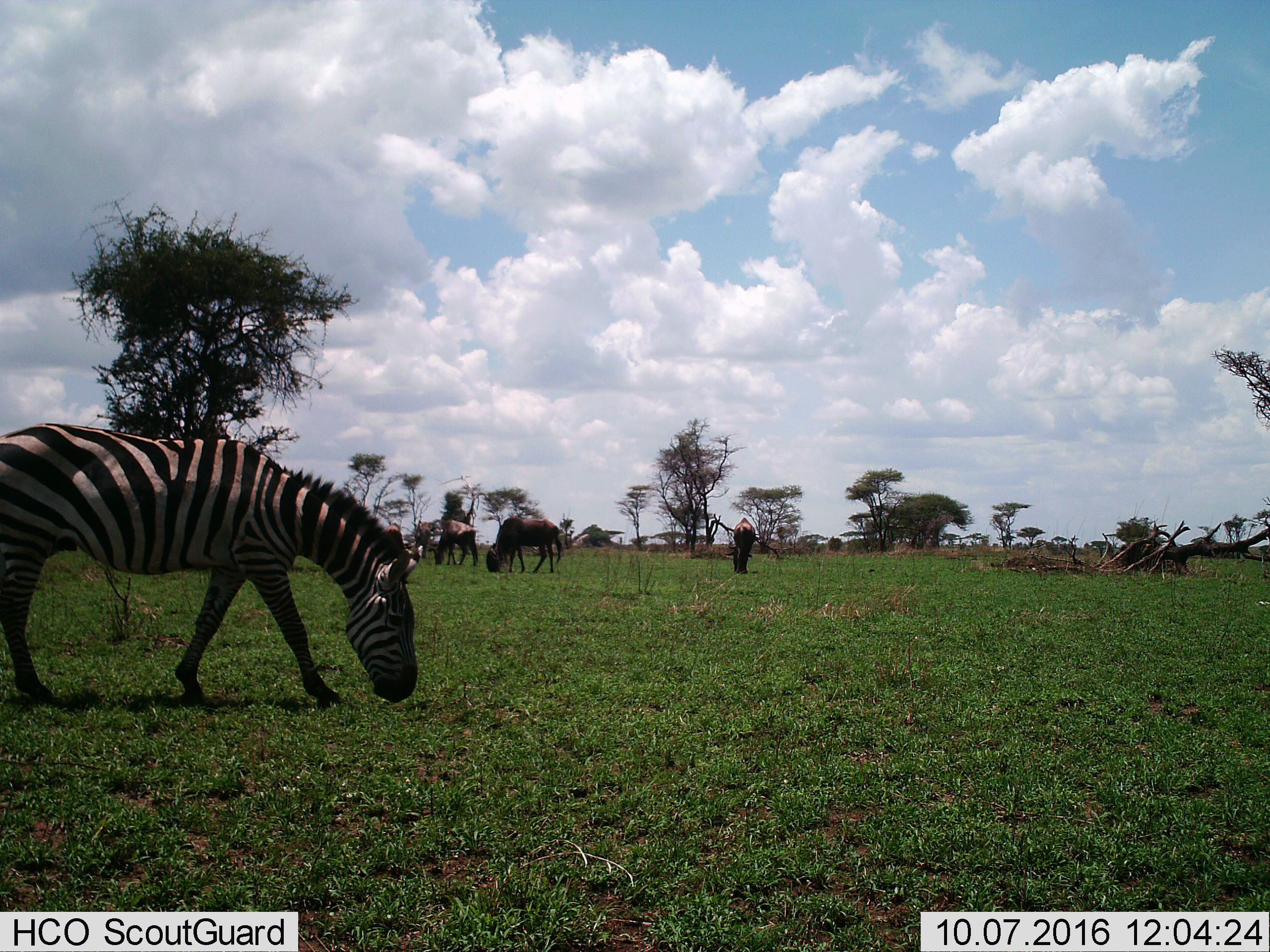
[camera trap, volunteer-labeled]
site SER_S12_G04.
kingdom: Animalia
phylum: Chordata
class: Mammalia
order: Artiodactyla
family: Bovidae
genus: Connochaetes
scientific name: Connochaetes taurinus taurinus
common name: blue wildebeest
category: wildebeestblue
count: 4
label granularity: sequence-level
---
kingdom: Animalia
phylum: Chordata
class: Mammalia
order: Perissodactyla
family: Equidae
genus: Equus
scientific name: Equus quagga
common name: plains zebra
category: zebraplains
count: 1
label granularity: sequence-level